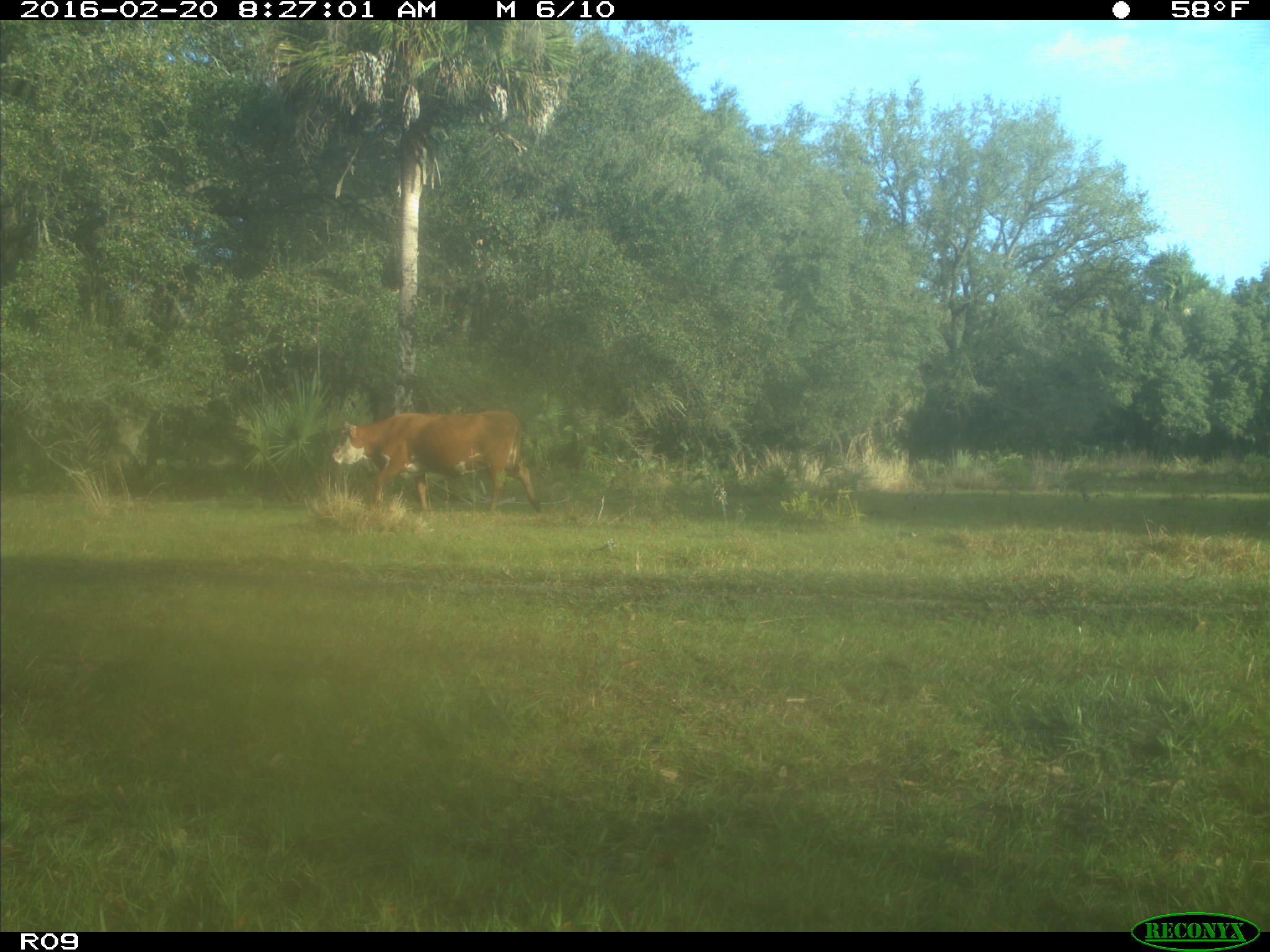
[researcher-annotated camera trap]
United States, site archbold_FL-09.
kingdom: Animalia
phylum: Chordata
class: Mammalia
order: Artiodactyla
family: Bovidae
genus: Bos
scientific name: Bos taurus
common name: domestic cow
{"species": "Bos taurus (domestic cow)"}